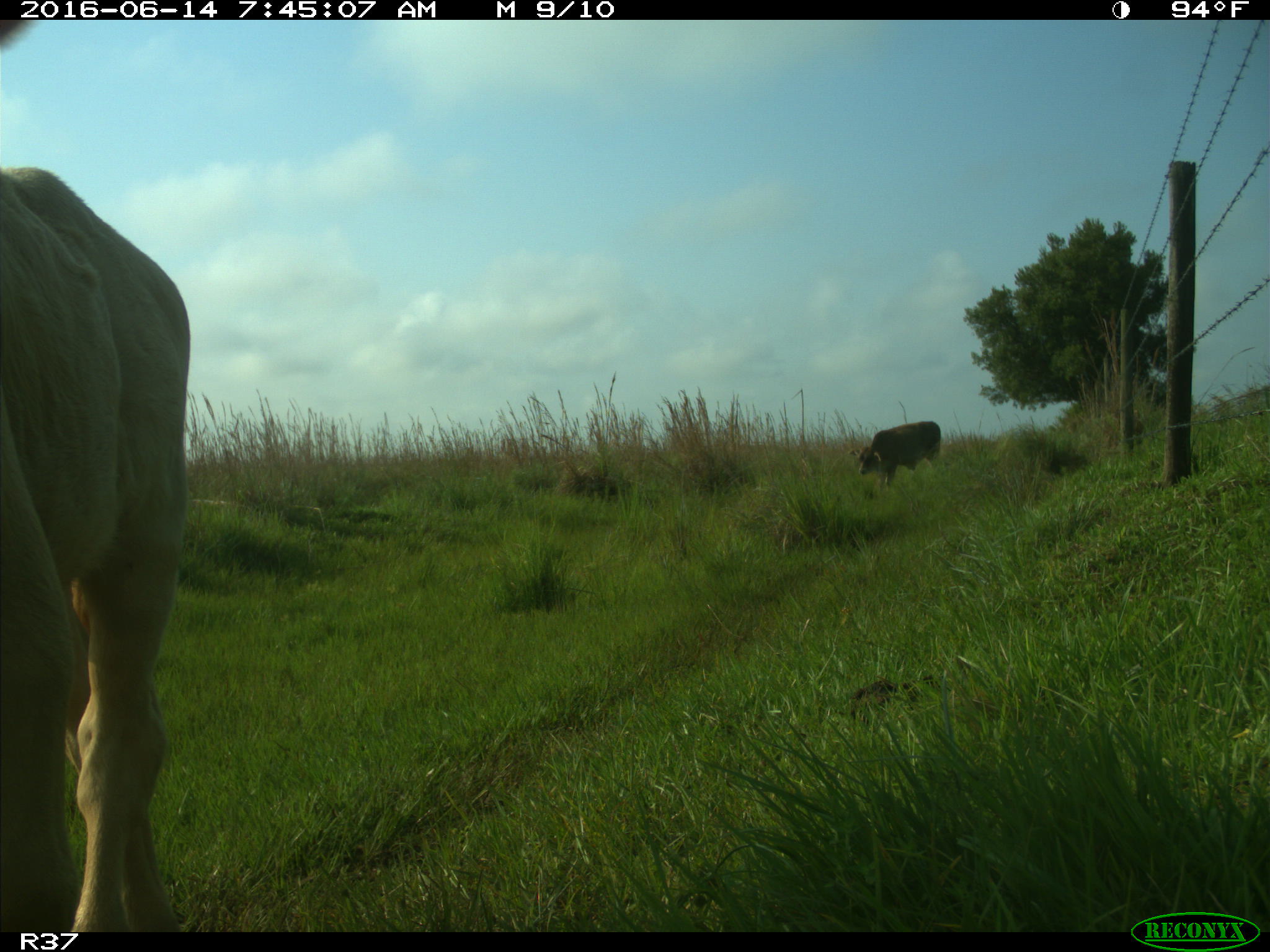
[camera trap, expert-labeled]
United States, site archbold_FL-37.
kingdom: Animalia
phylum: Chordata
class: Mammalia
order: Artiodactyla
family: Bovidae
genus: Bos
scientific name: Bos taurus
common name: domestic cow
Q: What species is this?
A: Bos taurus (domestic cow).